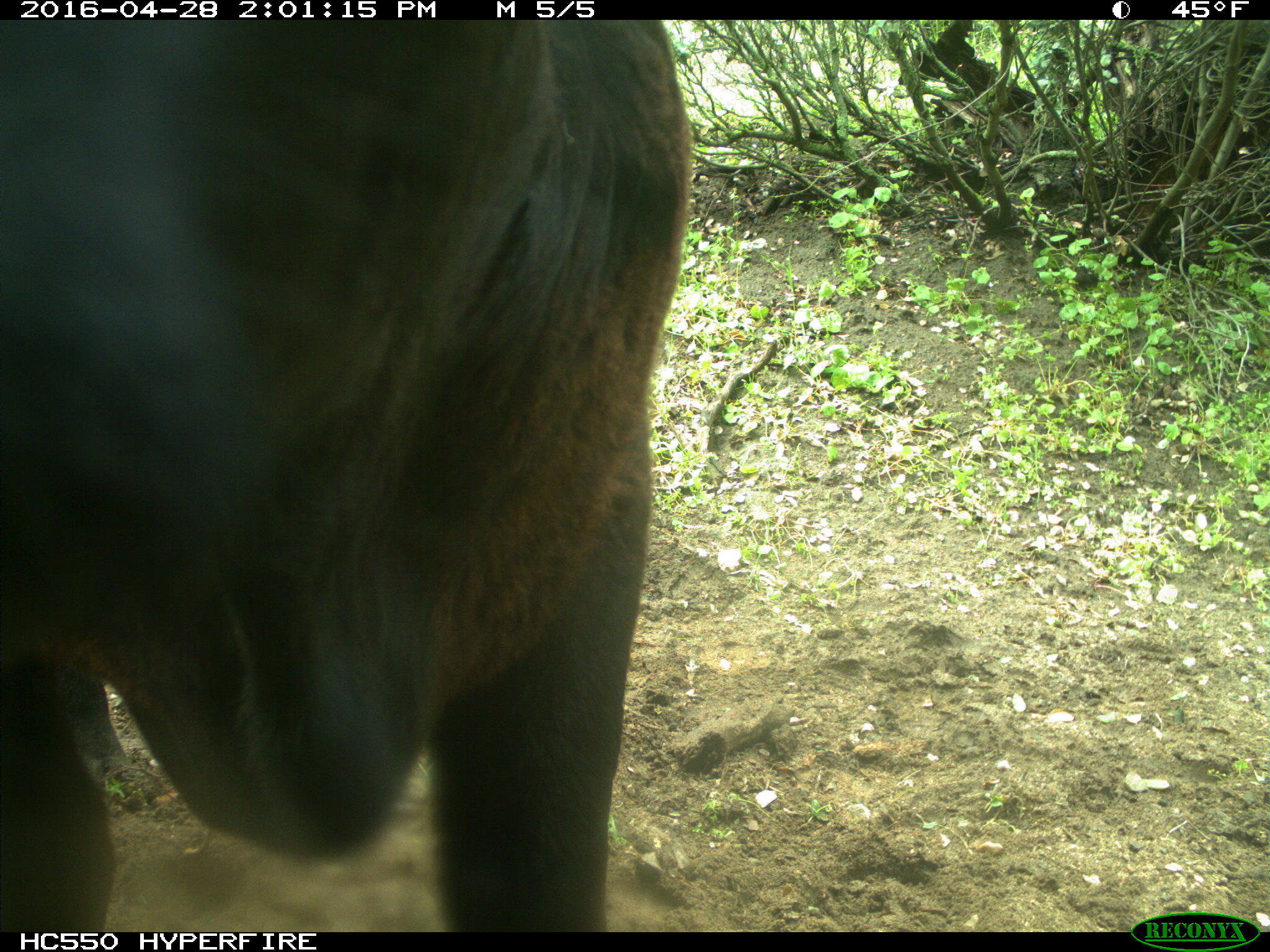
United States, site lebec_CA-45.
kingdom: Animalia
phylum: Chordata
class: Mammalia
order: Artiodactyla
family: Bovidae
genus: Bos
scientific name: Bos taurus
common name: domestic cow